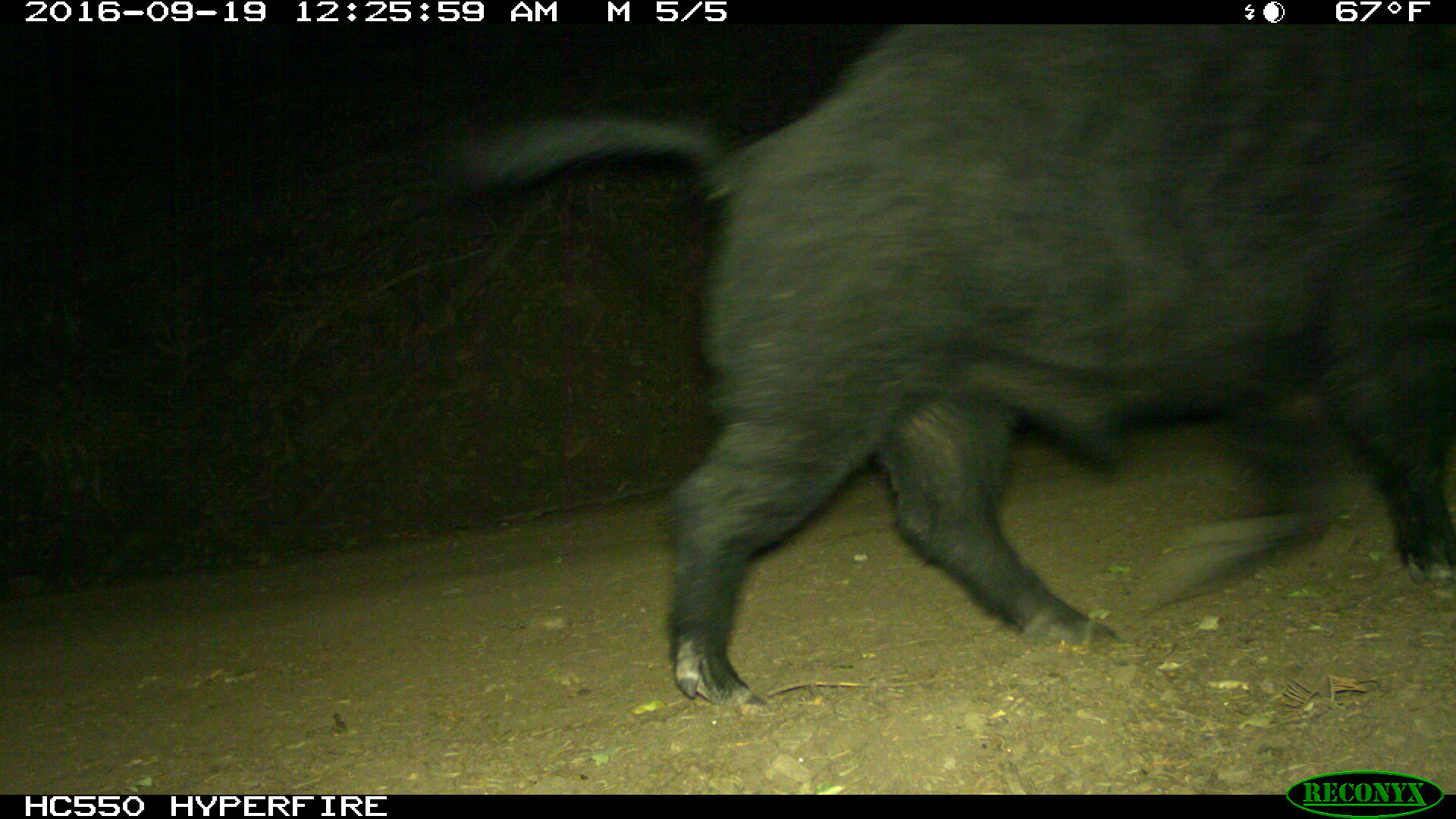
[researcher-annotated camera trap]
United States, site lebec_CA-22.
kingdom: Animalia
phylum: Chordata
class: Mammalia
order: Artiodactyla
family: Suidae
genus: Sus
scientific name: Sus scrofa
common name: wild boar